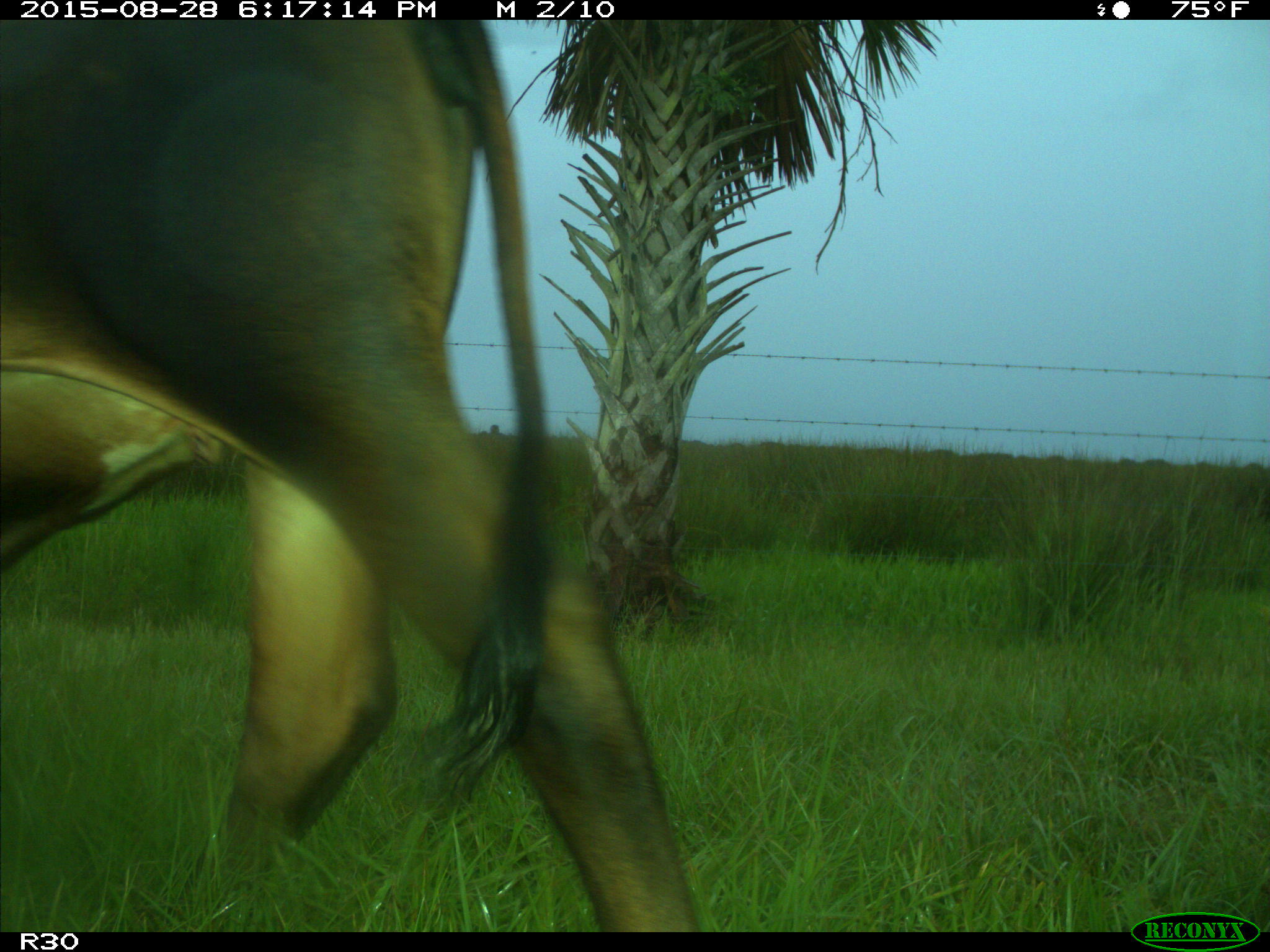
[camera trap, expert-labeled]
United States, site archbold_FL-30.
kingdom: Animalia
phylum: Chordata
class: Mammalia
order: Artiodactyla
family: Bovidae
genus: Bos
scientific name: Bos taurus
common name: domestic cow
Bos taurus (domestic cow).